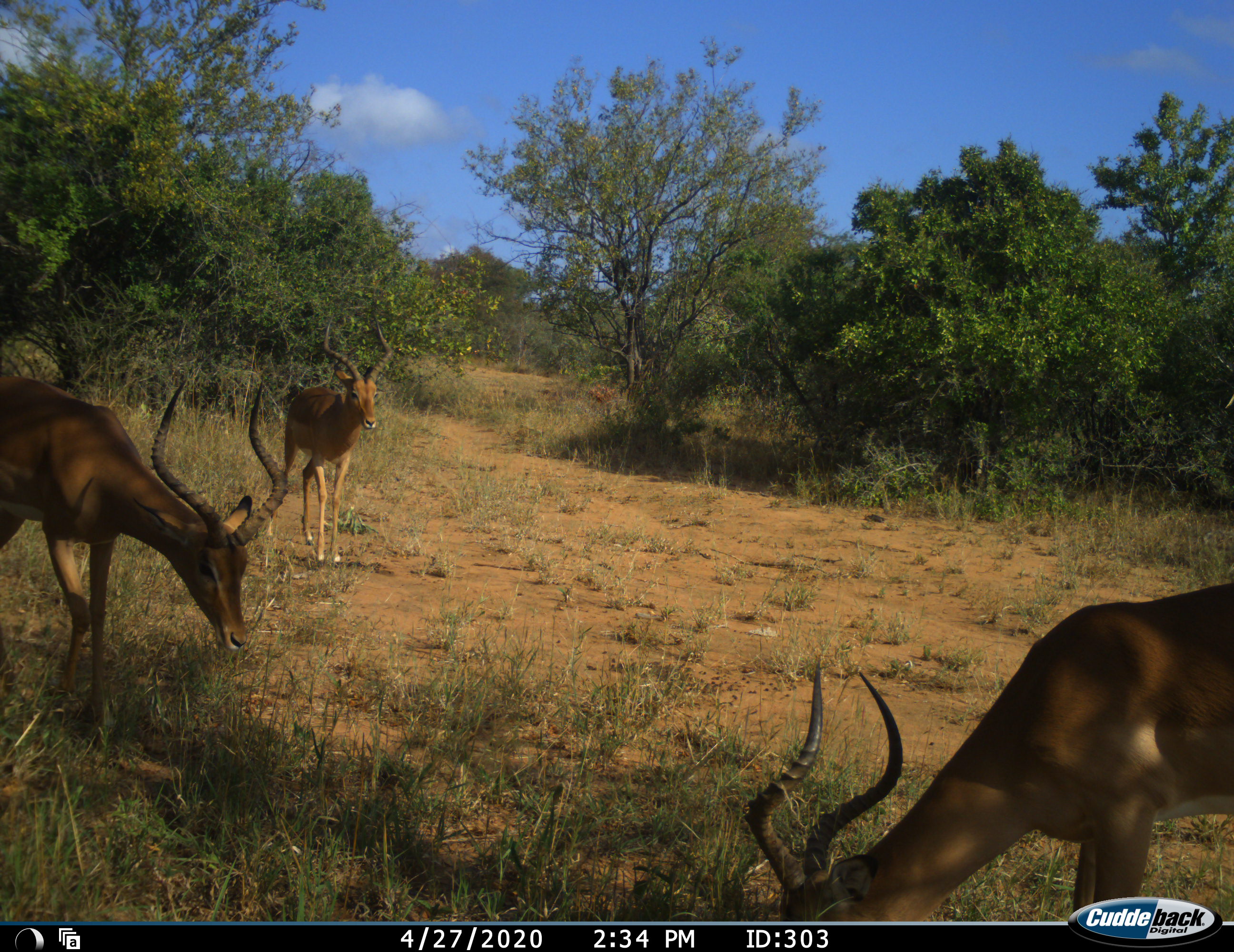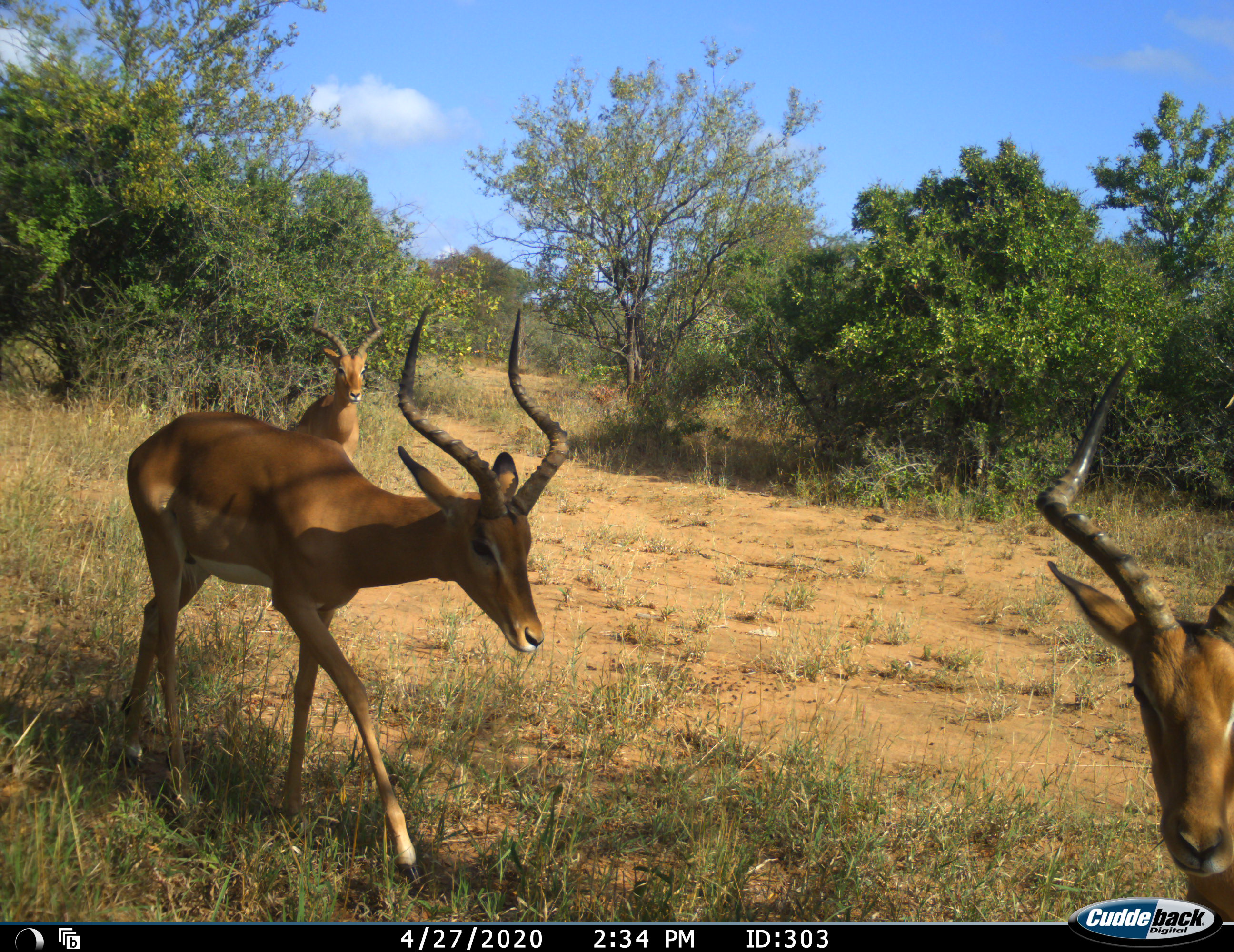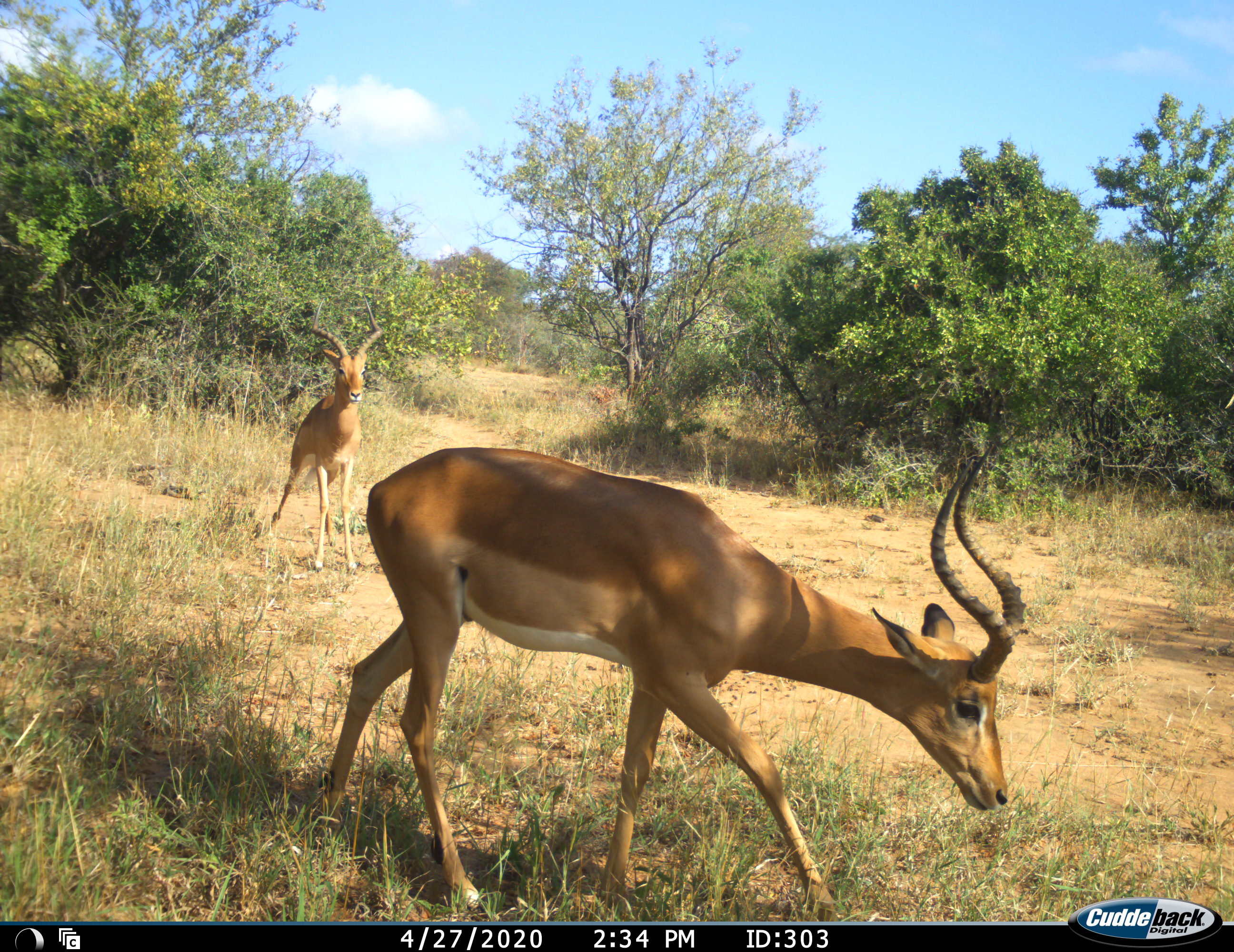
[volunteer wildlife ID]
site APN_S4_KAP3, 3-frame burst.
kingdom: Animalia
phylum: Chordata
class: Mammalia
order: Artiodactyla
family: Bovidae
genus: Aepyceros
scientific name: Aepyceros melampus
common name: impala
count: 3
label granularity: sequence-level